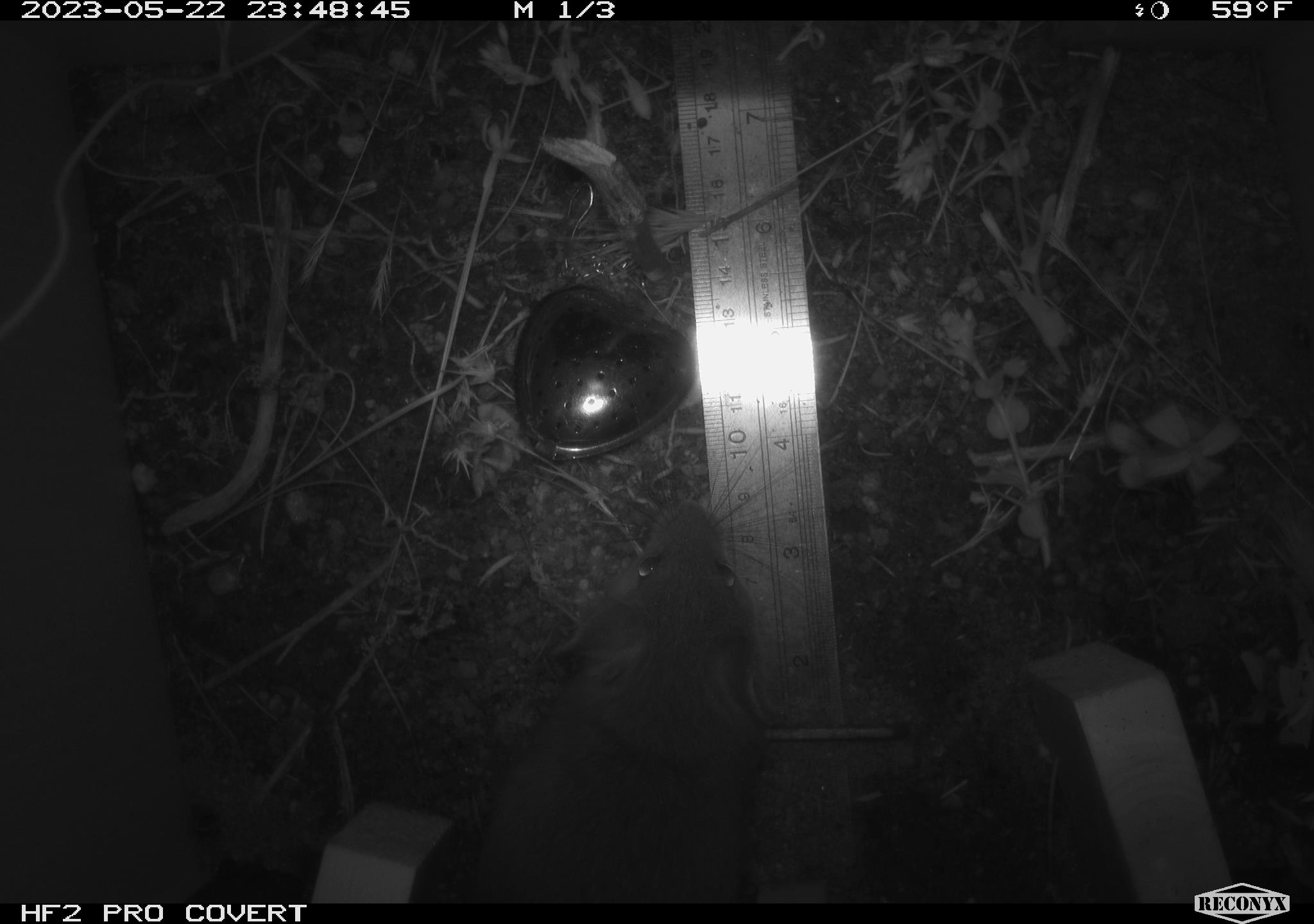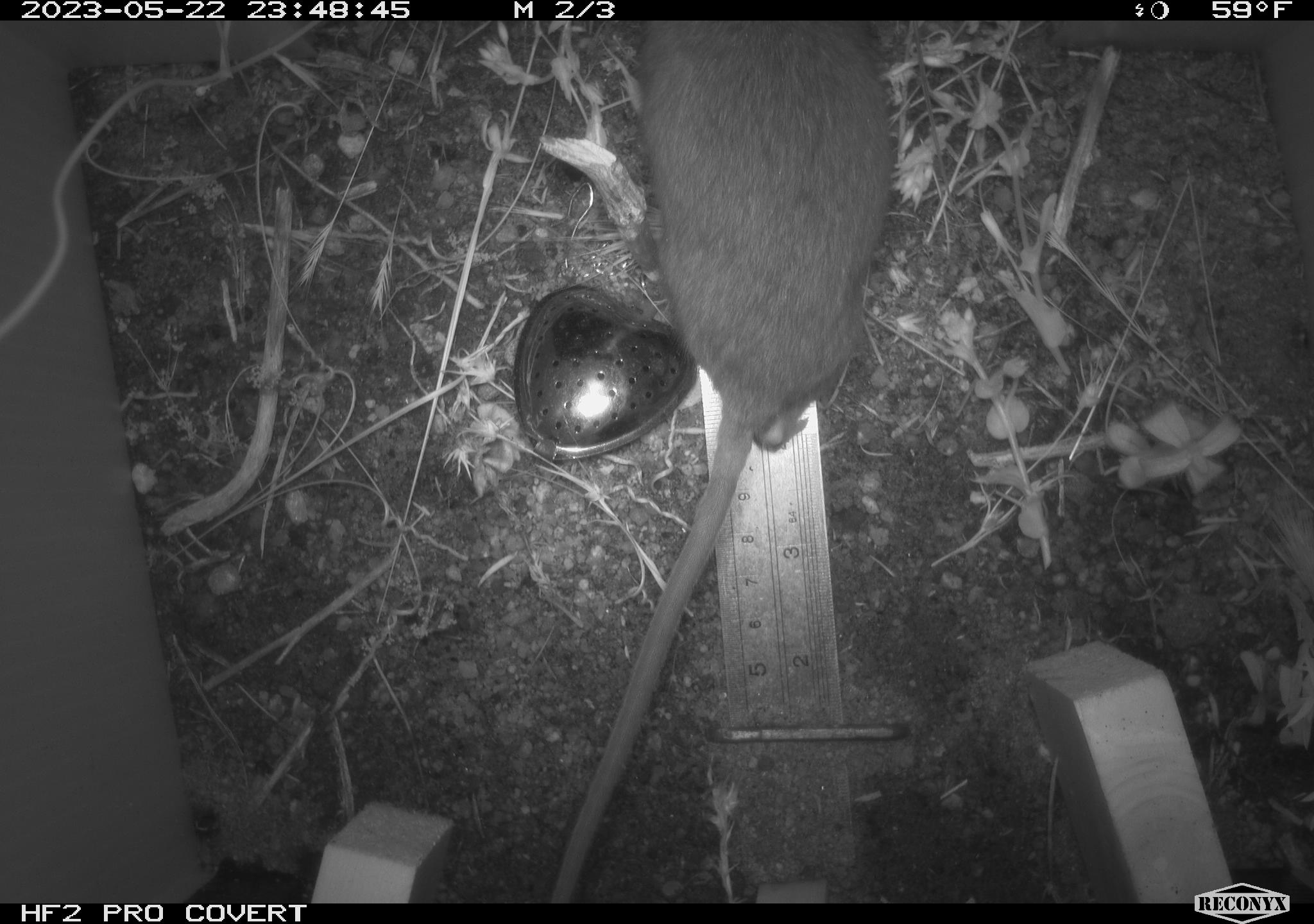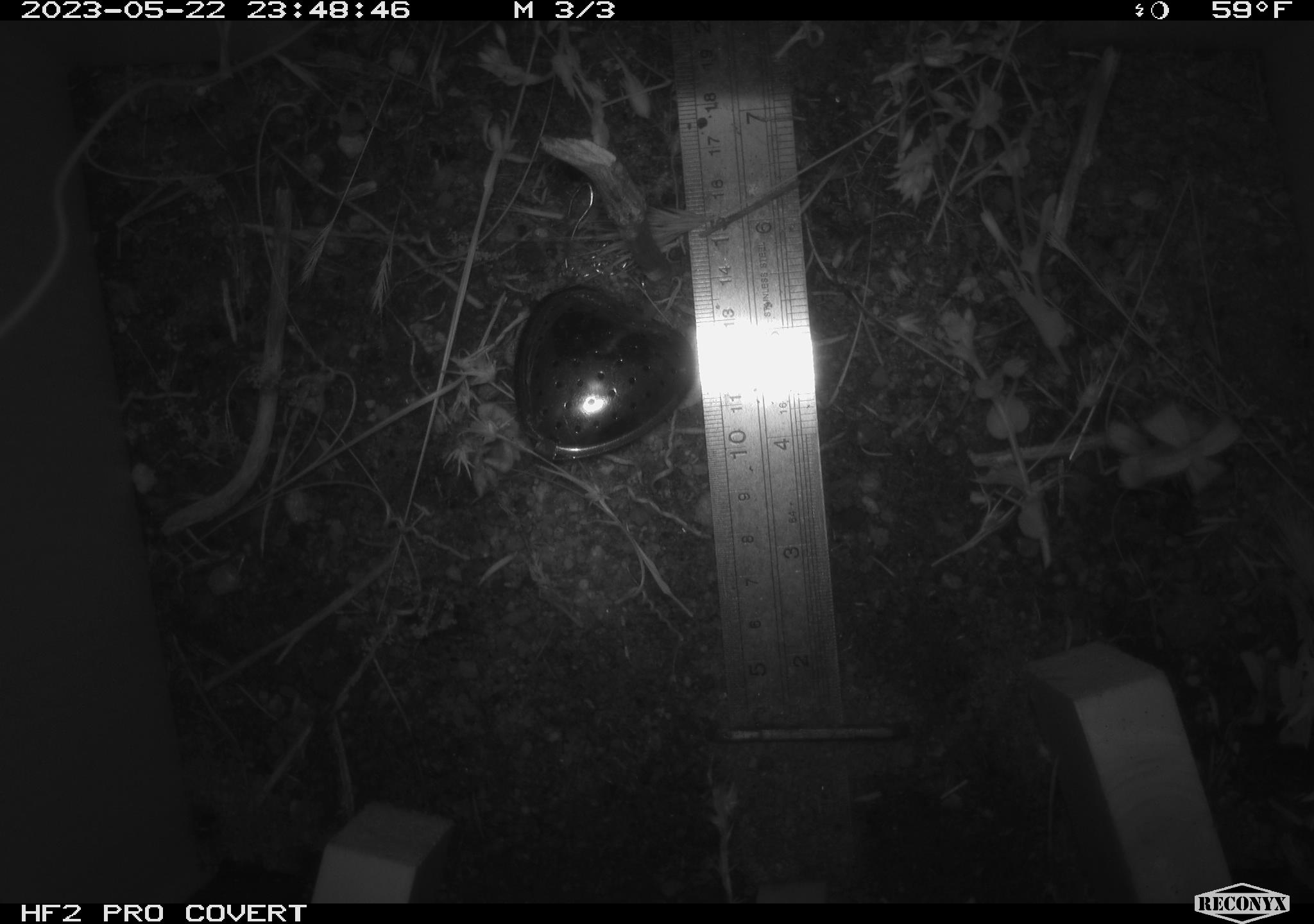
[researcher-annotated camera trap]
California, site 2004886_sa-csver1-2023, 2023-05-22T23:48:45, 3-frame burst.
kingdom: Animalia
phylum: Chordata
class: Mammalia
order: Rodentia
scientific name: Rodentia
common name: mouse species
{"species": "mouse species (Rodentia)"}